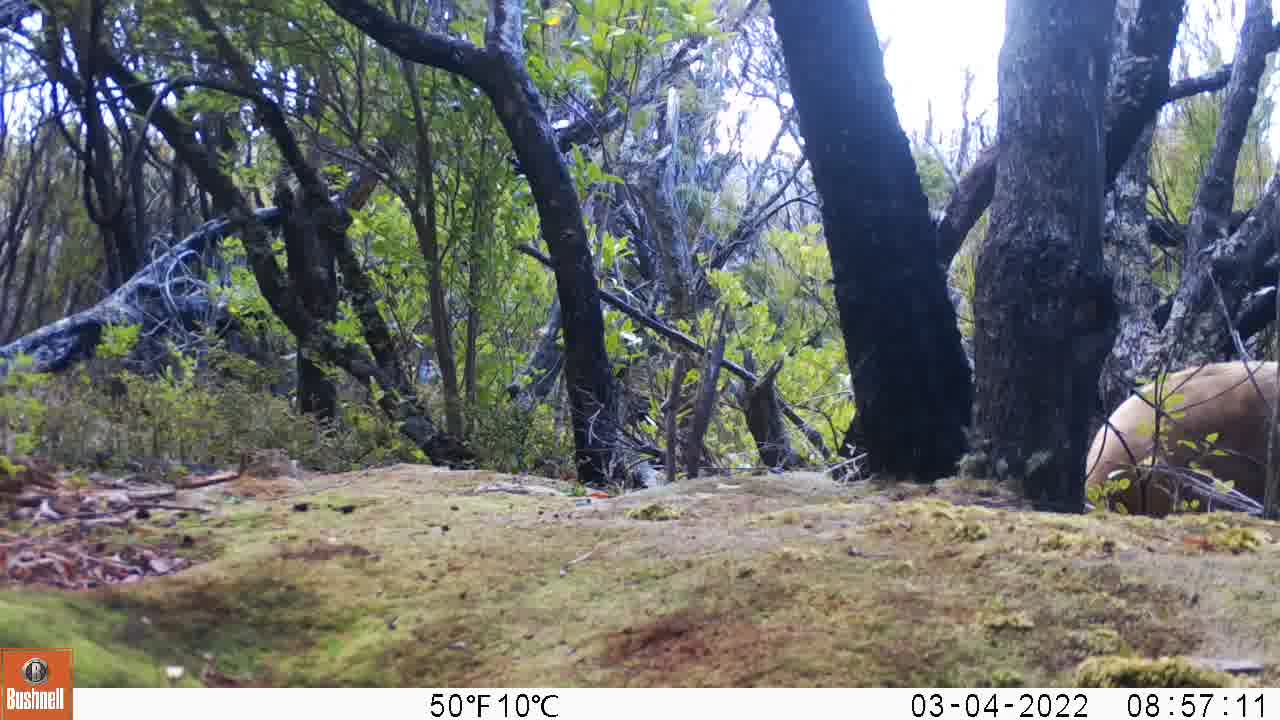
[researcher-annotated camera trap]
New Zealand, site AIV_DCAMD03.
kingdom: Animalia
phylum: Chordata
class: Mammalia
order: Carnivora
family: Otariidae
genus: Phocarctos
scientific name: Phocarctos hookeri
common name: new zealand sea lion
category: sealion